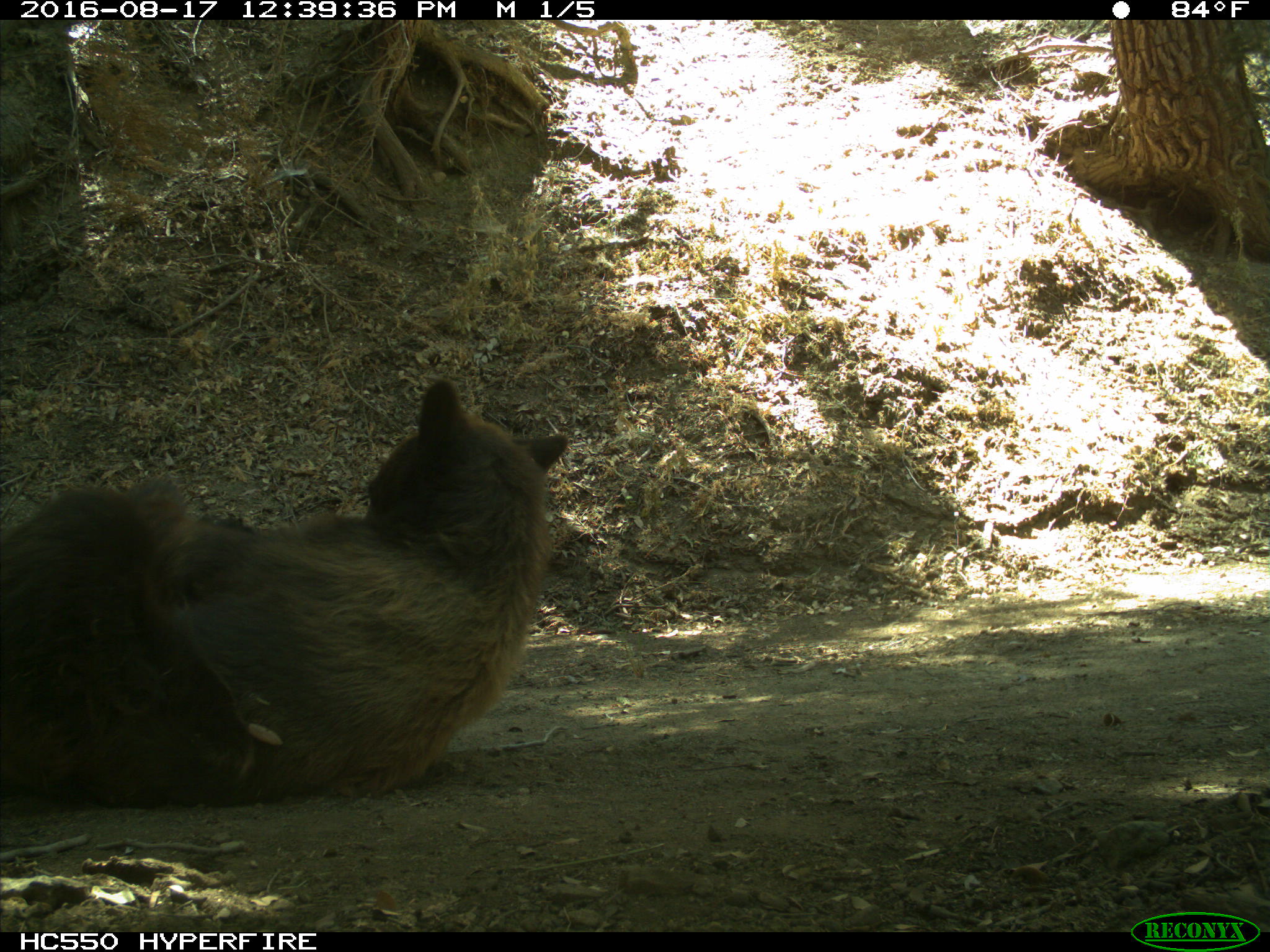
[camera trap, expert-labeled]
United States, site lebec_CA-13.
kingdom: Animalia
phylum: Chordata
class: Mammalia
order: Carnivora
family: Ursidae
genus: Ursus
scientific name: Ursus americanus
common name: american black bear